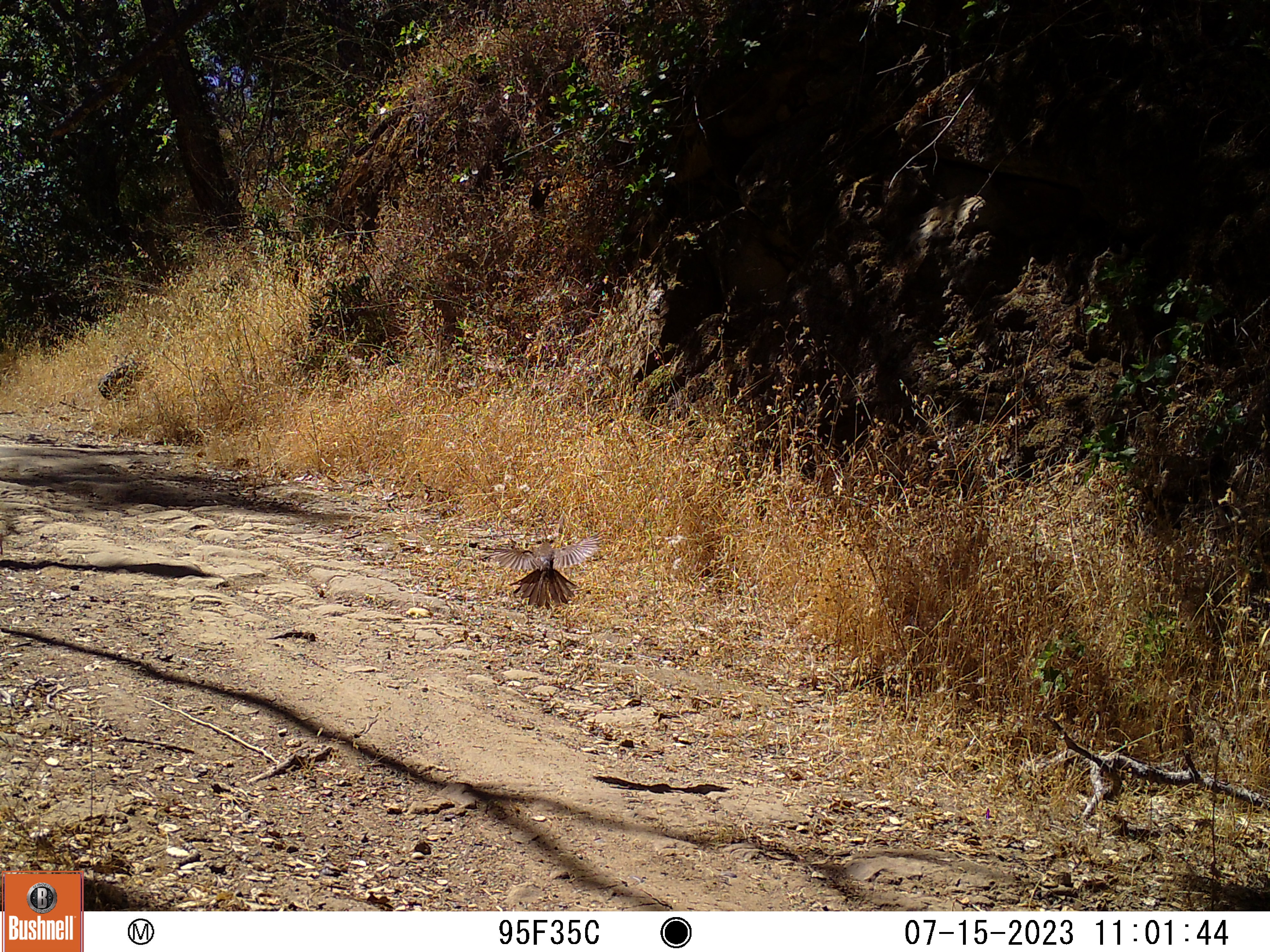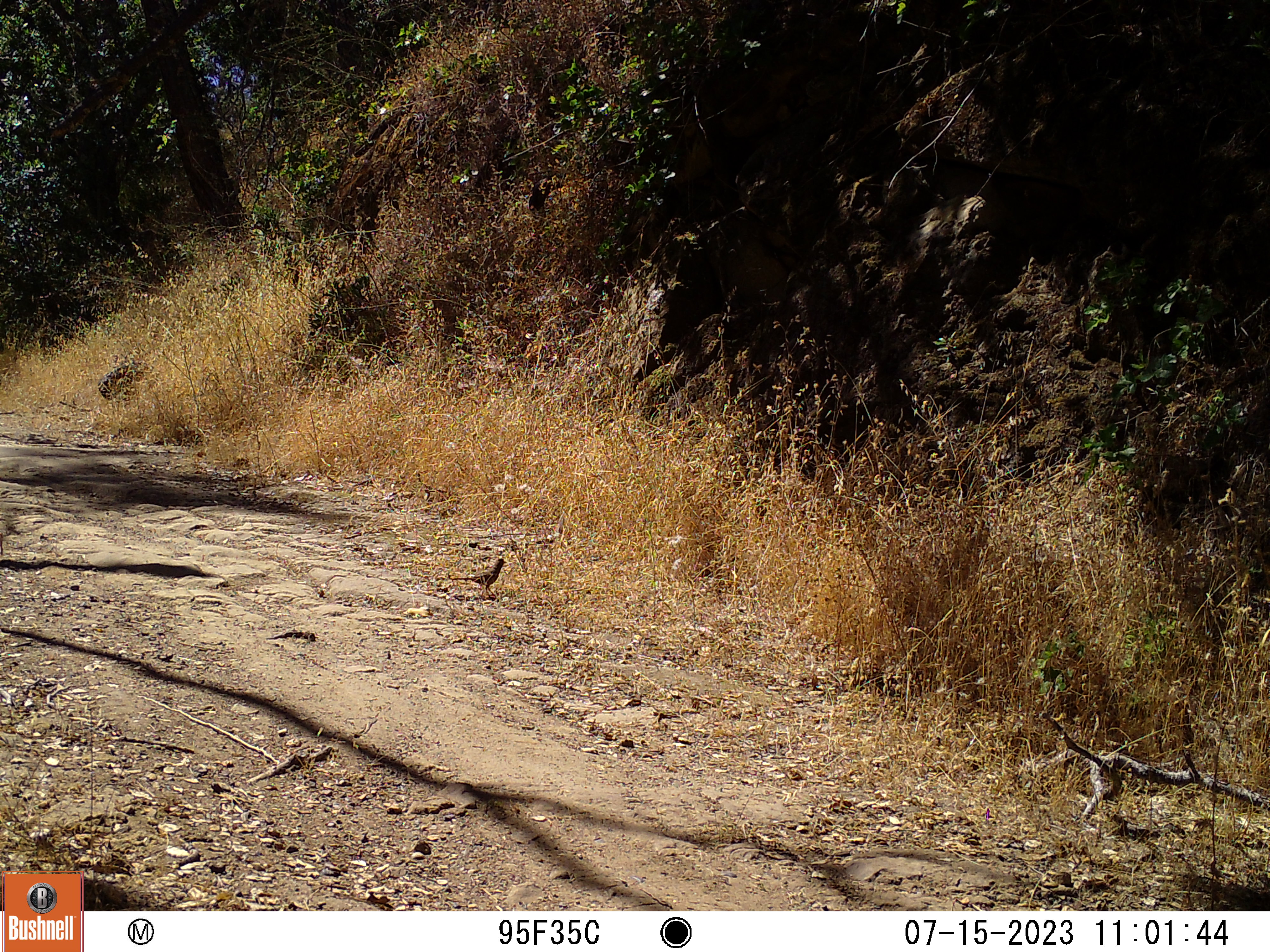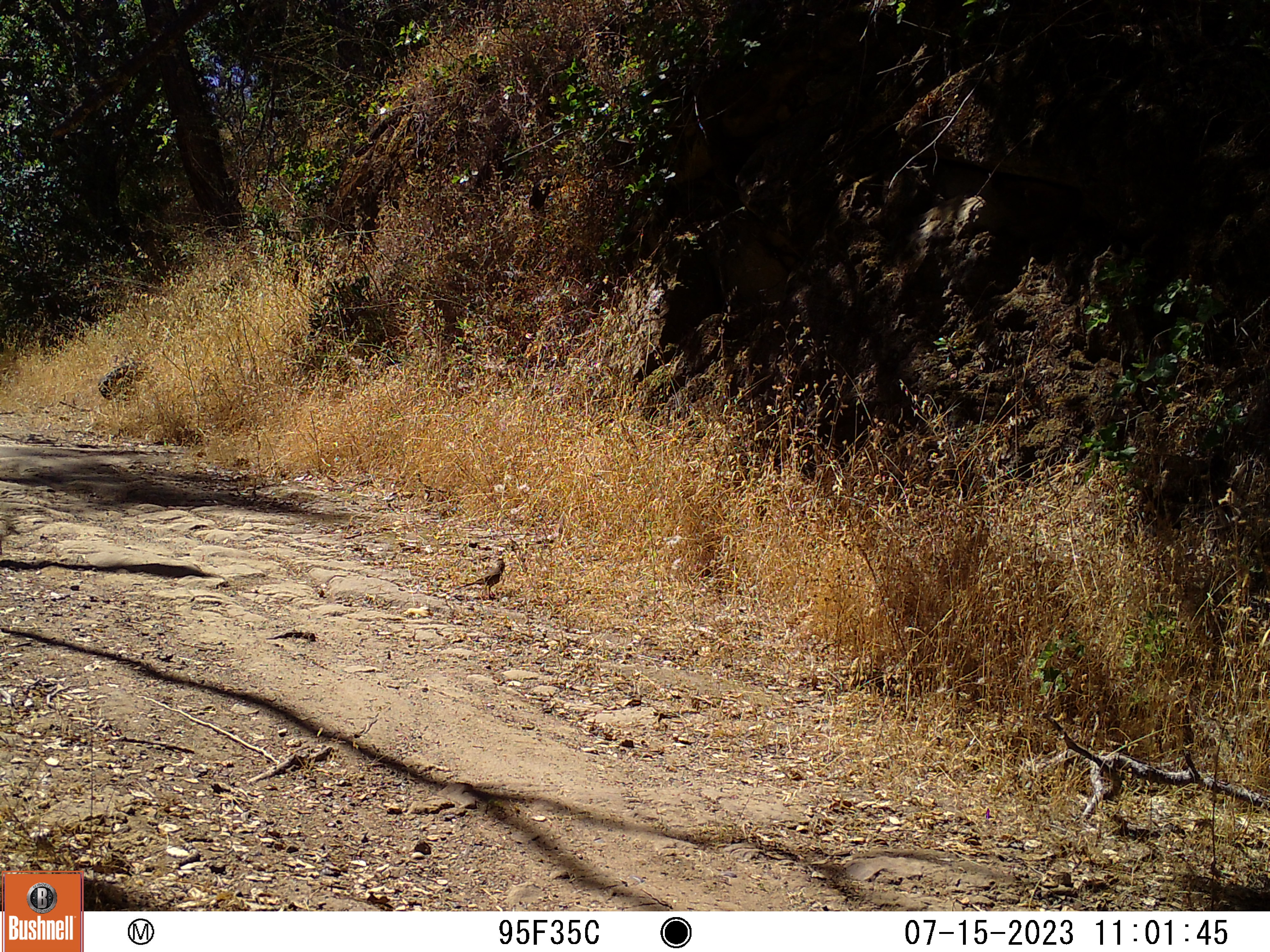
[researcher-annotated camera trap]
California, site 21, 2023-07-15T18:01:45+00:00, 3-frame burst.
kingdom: Animalia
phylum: Chordata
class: Aves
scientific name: Aves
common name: bird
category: unknown bird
Unknown bird (bird) (Aves).